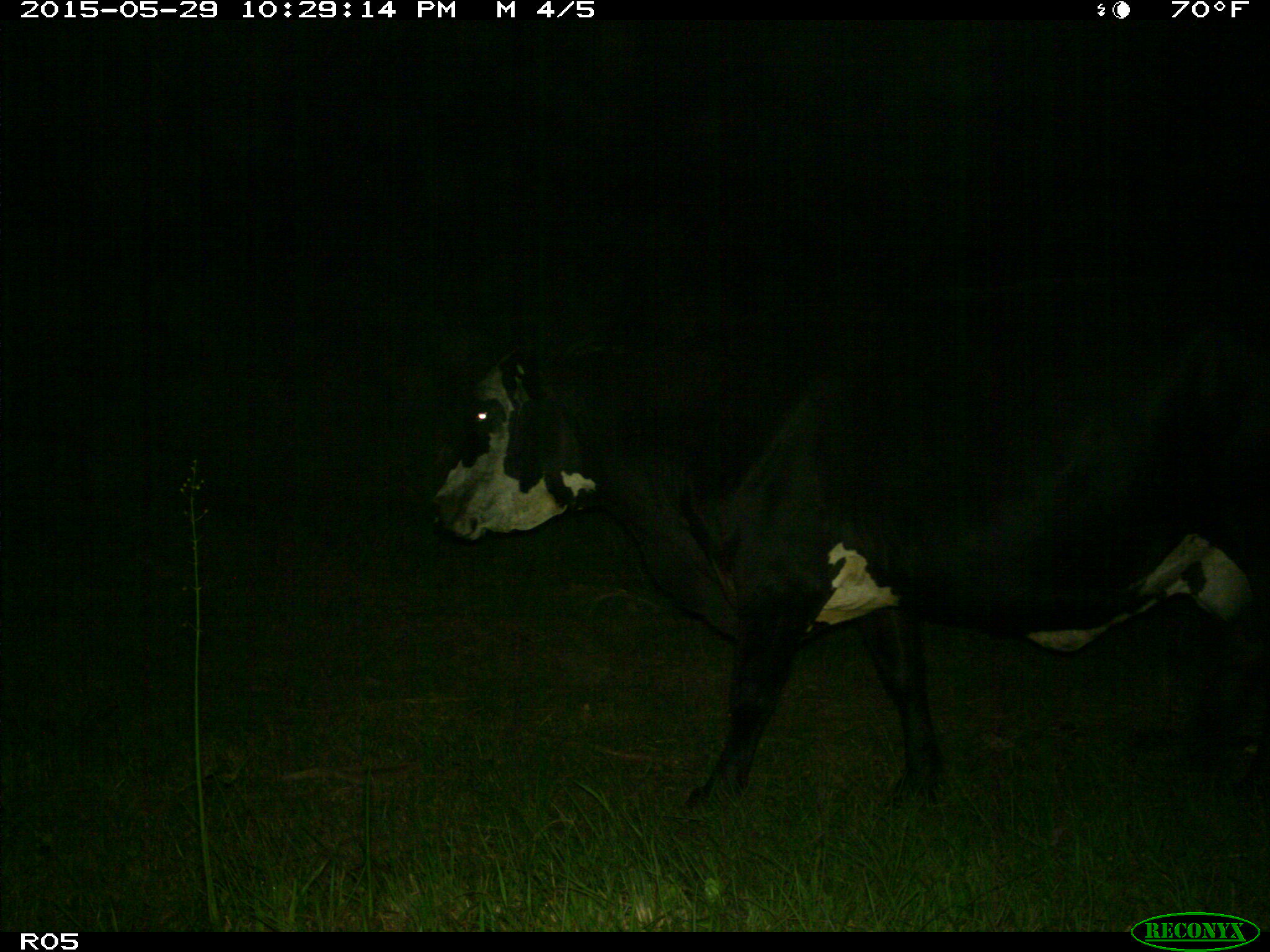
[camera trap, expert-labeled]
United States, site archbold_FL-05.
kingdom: Animalia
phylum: Chordata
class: Mammalia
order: Artiodactyla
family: Bovidae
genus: Bos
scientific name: Bos taurus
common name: domestic cow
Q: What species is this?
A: Bos taurus (domestic cow).